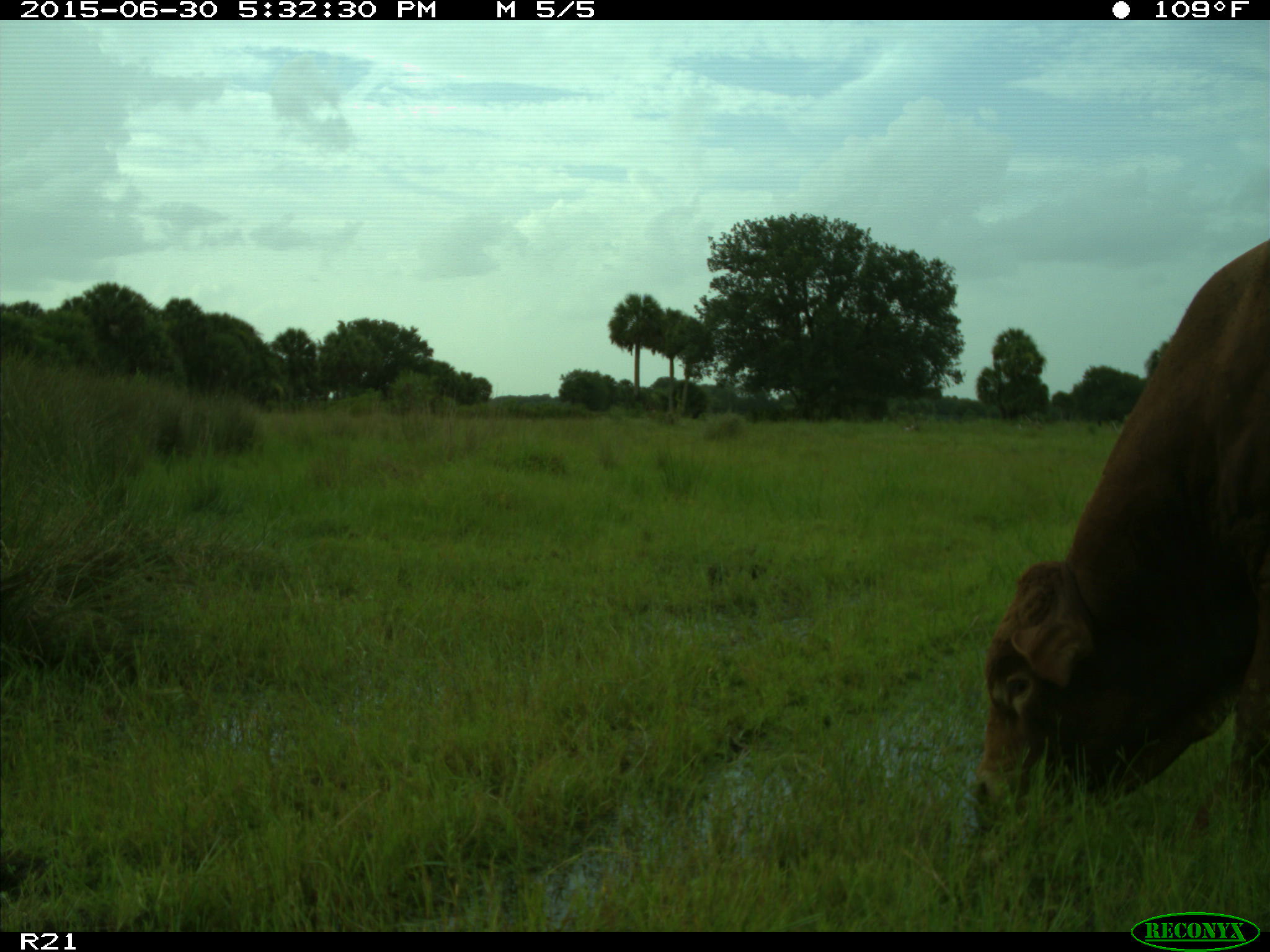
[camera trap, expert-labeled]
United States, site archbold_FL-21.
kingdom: Animalia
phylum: Chordata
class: Mammalia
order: Artiodactyla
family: Bovidae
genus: Bos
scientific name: Bos taurus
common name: domestic cow